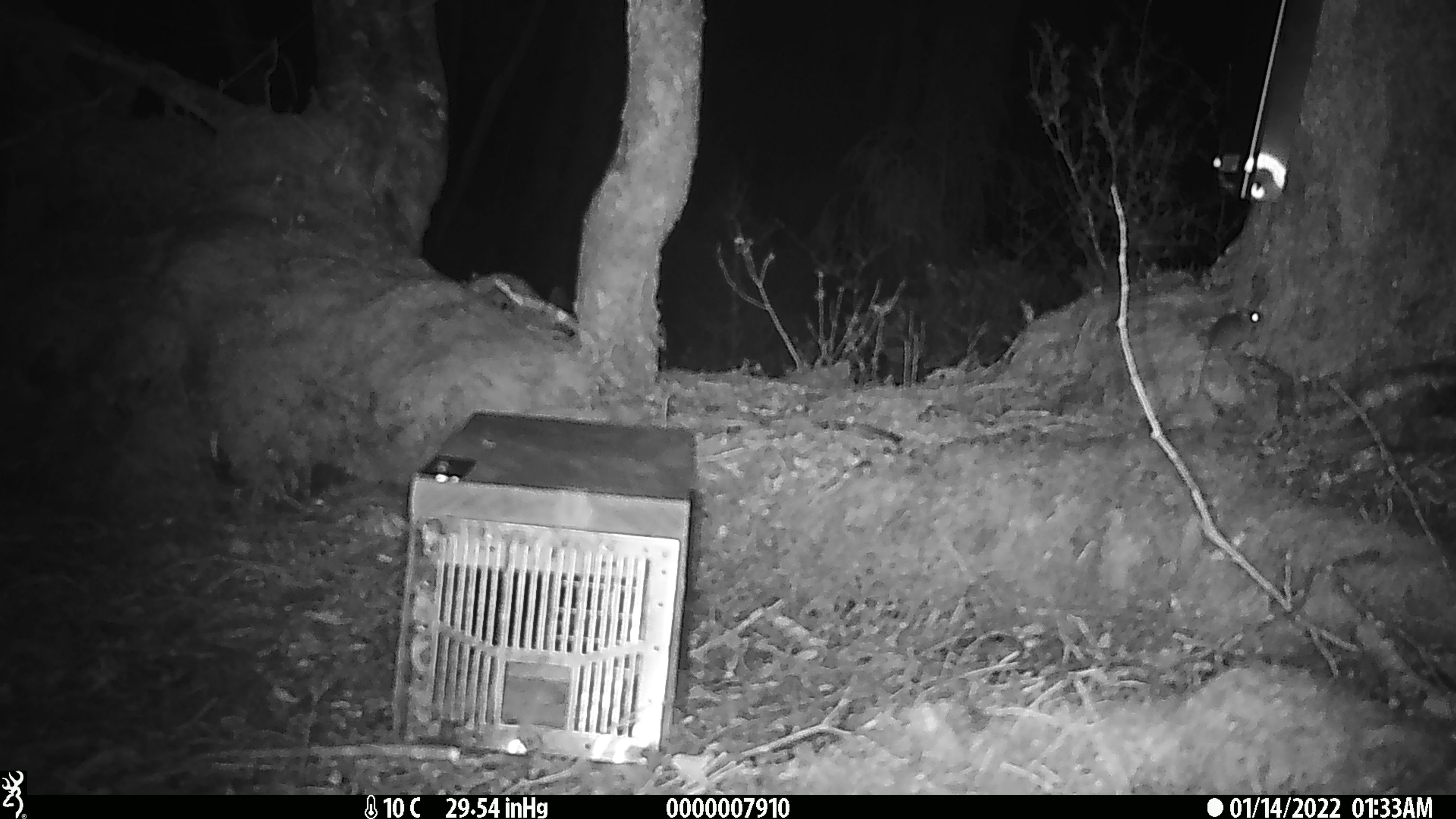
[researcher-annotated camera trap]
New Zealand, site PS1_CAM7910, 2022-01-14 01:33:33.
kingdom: Animalia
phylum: Chordata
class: Mammalia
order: Rodentia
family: Muridae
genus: Mus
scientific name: Mus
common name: mouse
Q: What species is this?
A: Mouse (Mus).